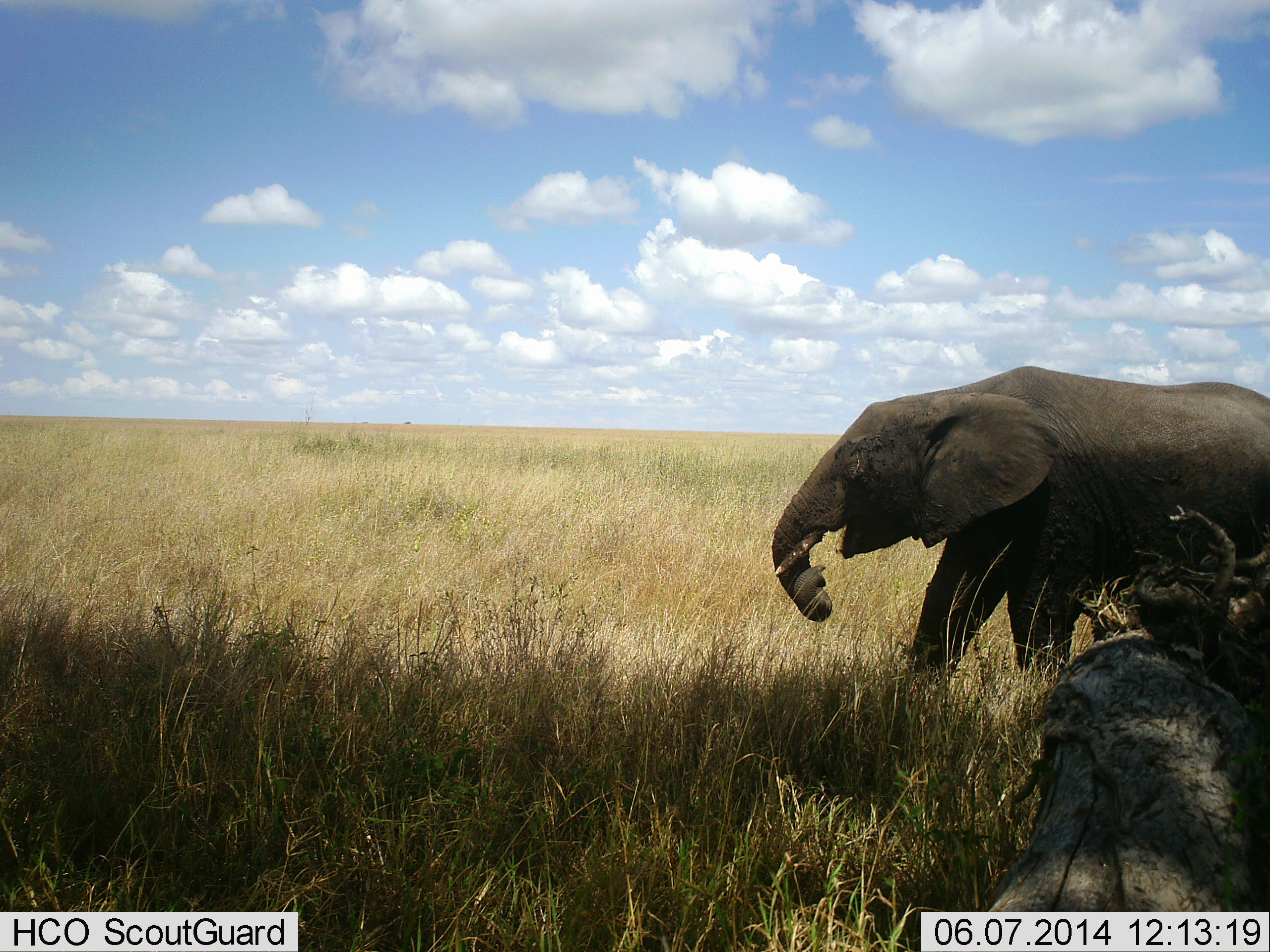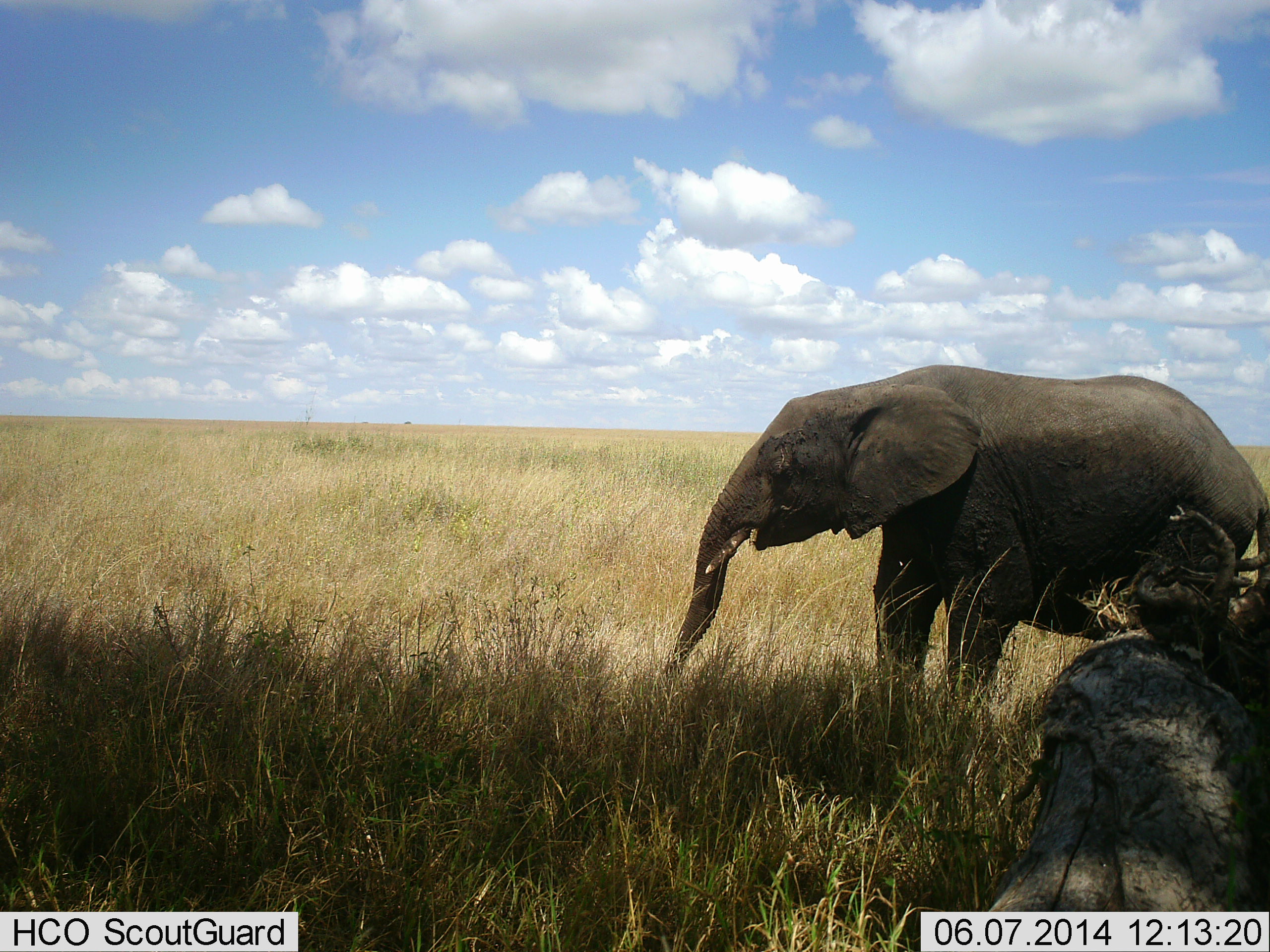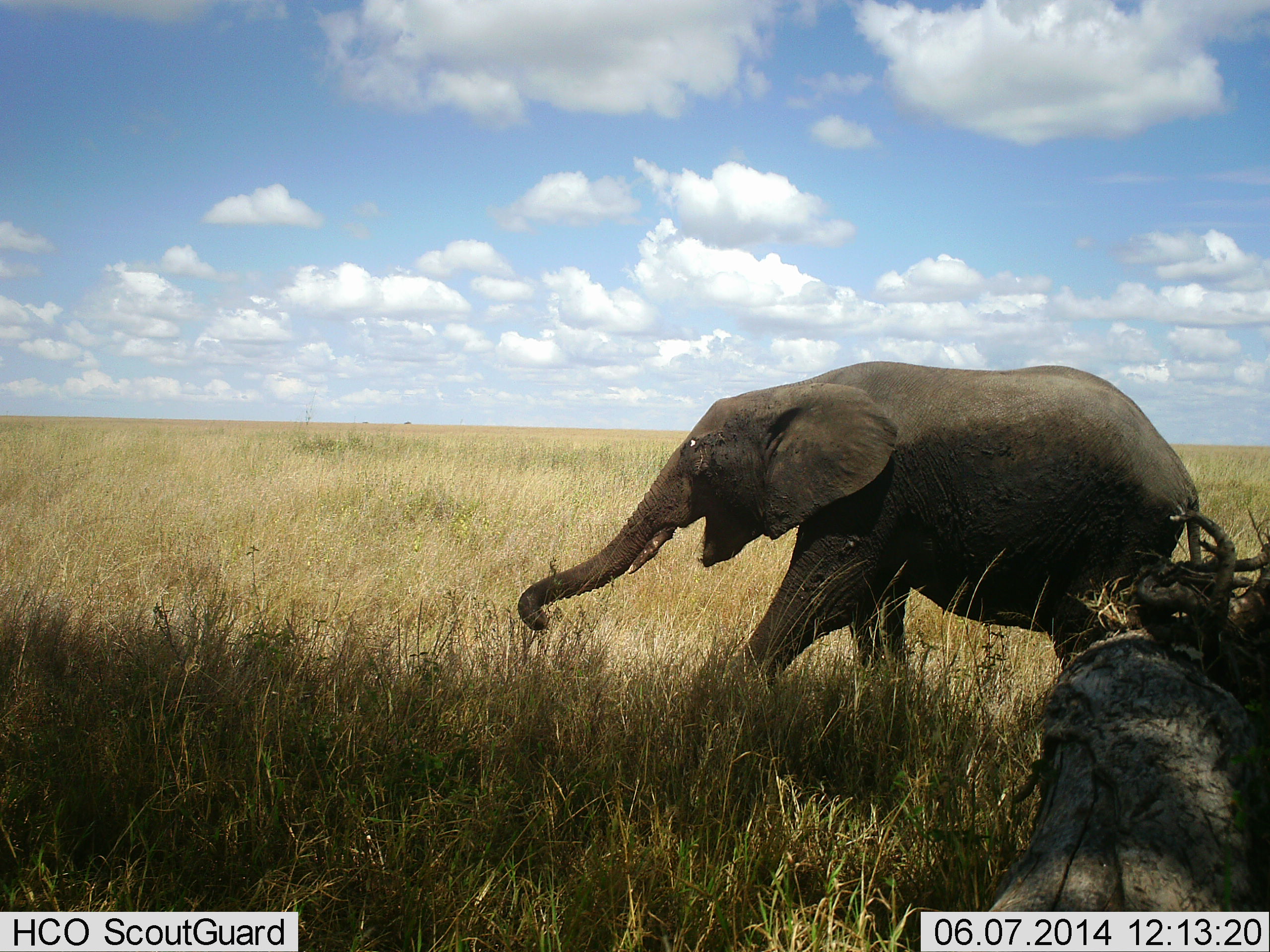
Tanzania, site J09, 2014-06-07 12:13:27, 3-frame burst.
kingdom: Animalia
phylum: Chordata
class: Mammalia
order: Proboscidea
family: Elephantidae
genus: Loxodonta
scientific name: Loxodonta africana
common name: african bush elephant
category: elephant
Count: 1.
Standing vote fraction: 0%.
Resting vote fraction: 0%.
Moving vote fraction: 100%.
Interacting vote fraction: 0%.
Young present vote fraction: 40%.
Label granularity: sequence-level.